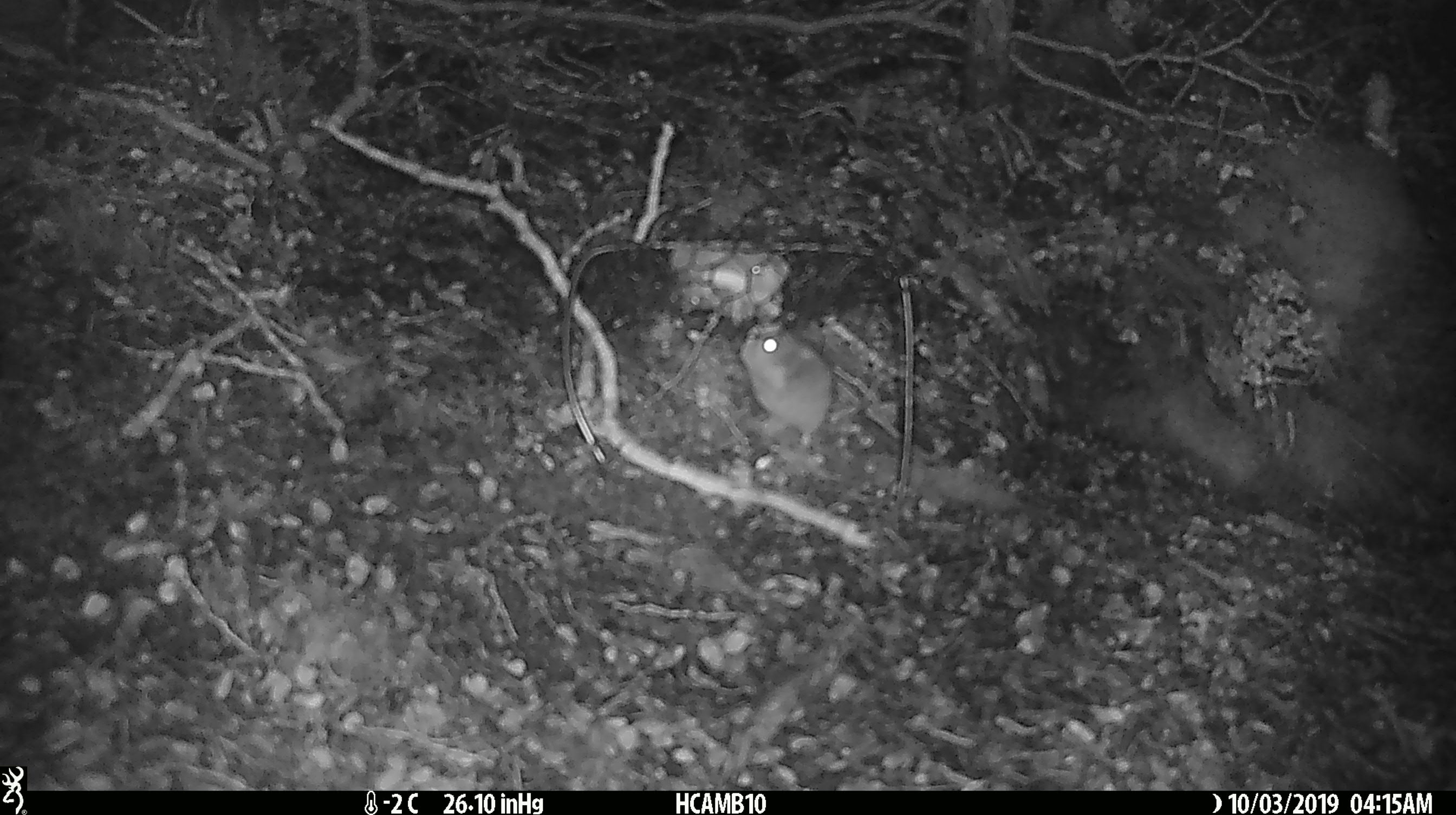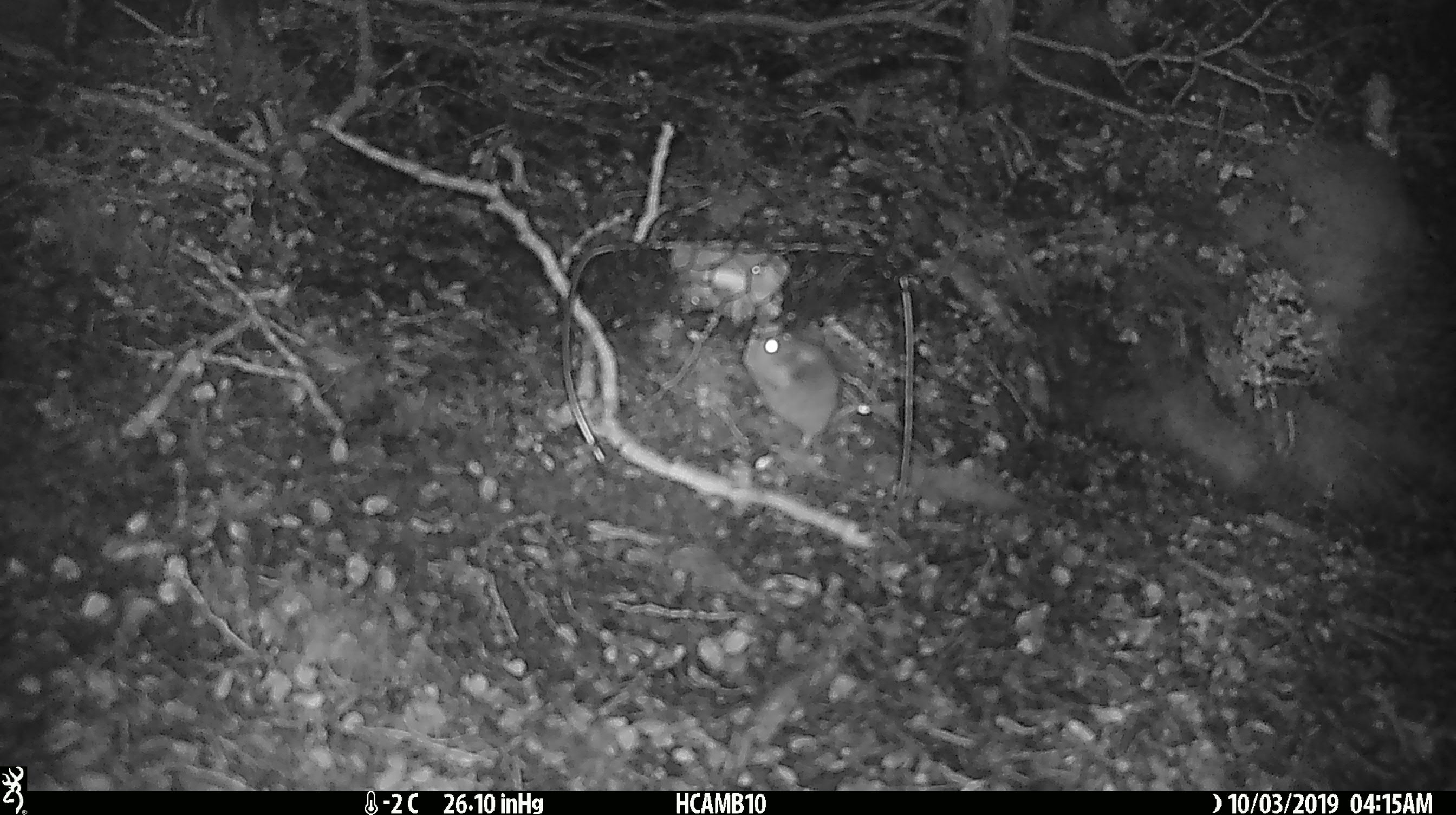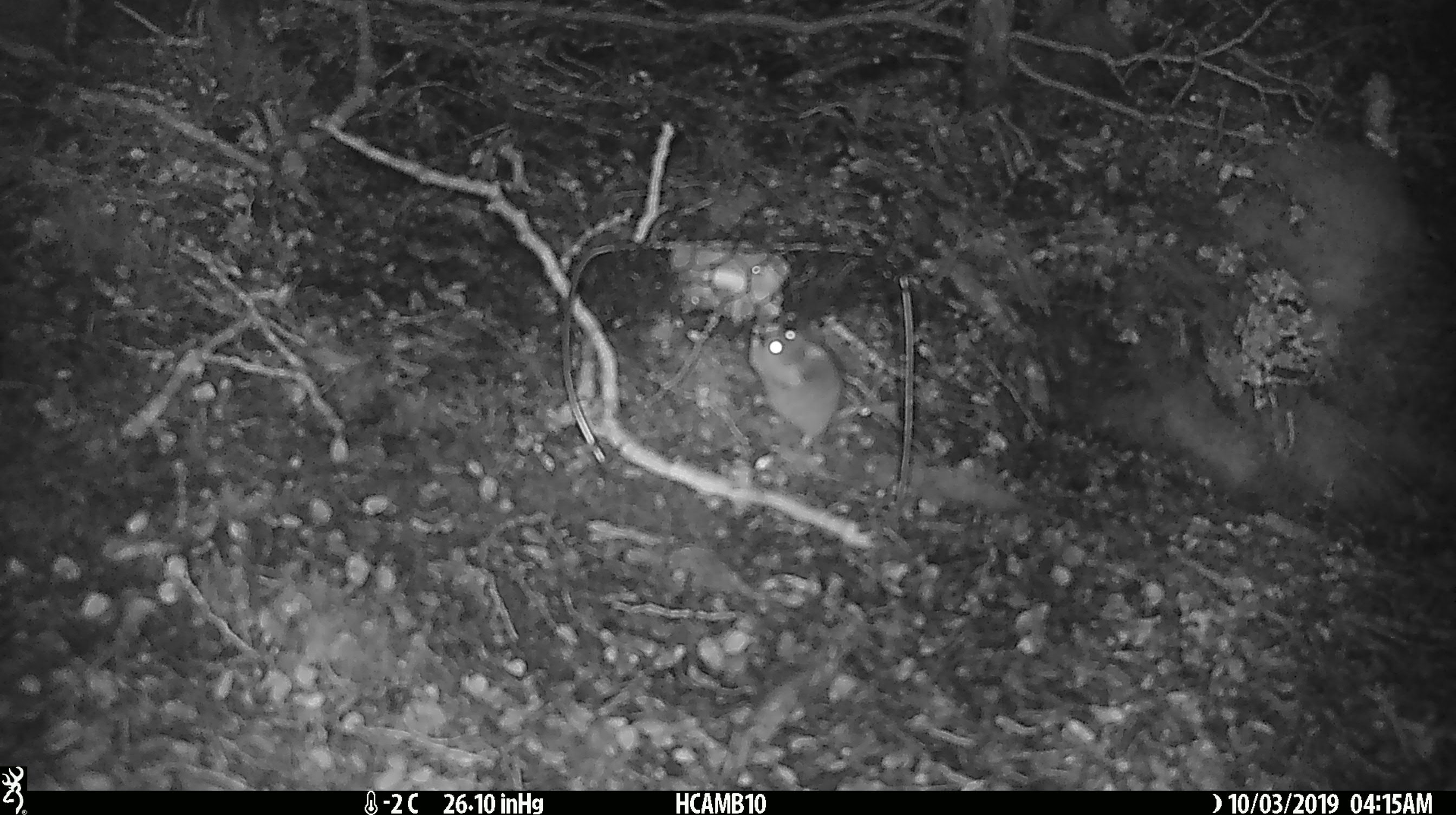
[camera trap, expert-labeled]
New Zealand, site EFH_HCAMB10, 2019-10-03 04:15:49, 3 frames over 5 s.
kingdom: Animalia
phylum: Chordata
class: Mammalia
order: Rodentia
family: Muridae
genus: Mus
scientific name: Mus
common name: mouse